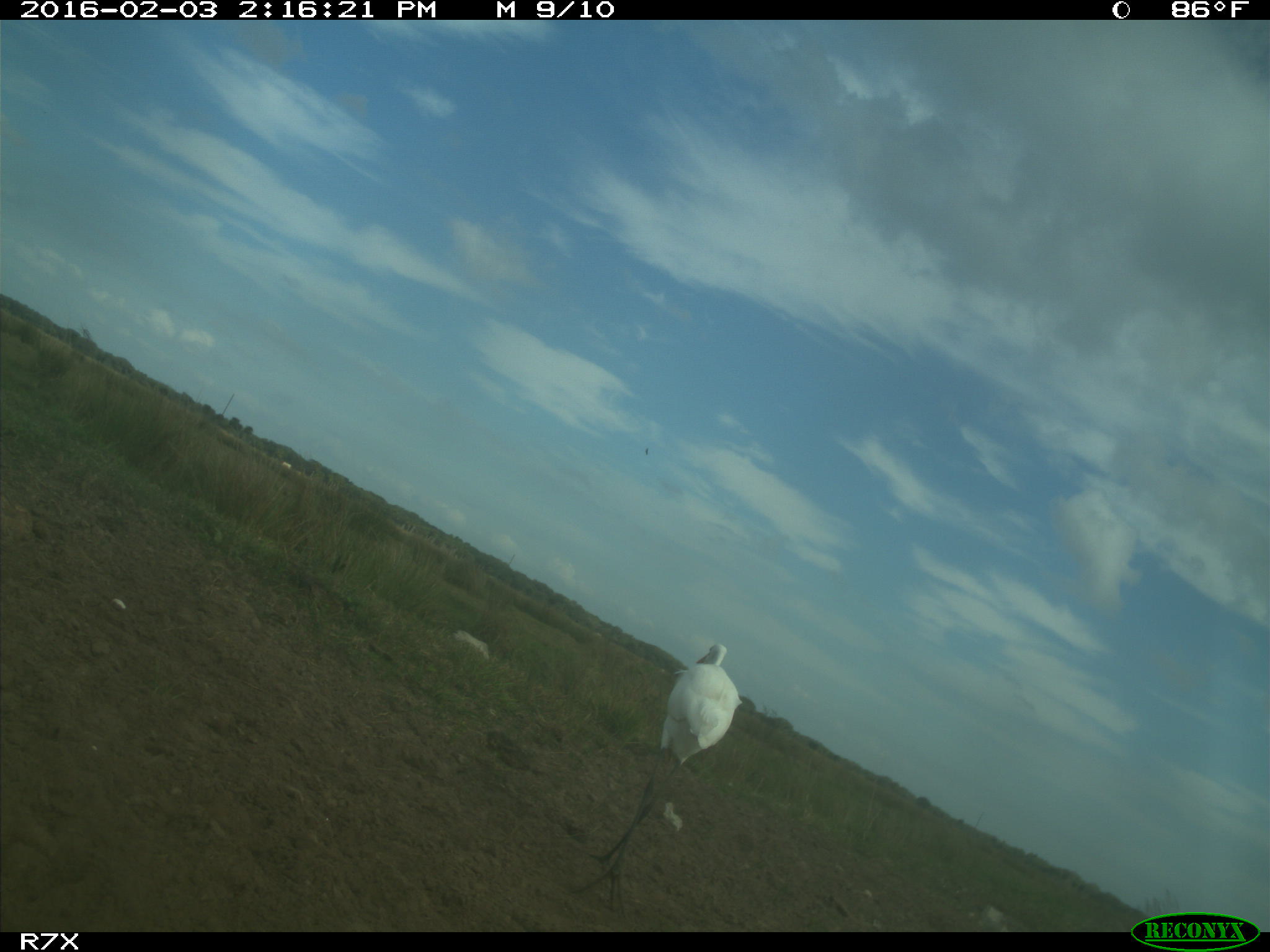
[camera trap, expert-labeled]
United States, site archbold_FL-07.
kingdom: Animalia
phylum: Chordata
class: Aves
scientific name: Aves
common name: birds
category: unidentified bird